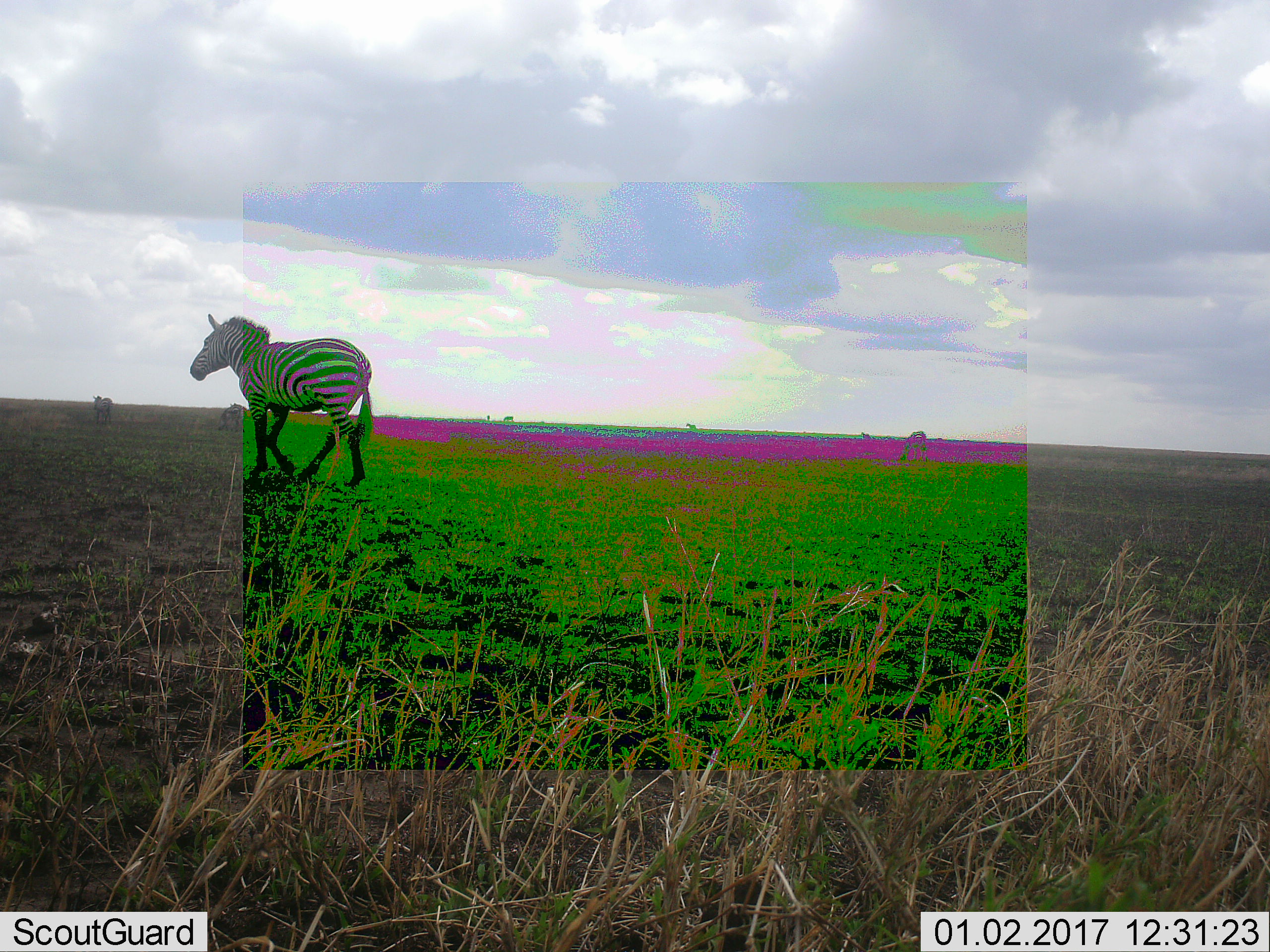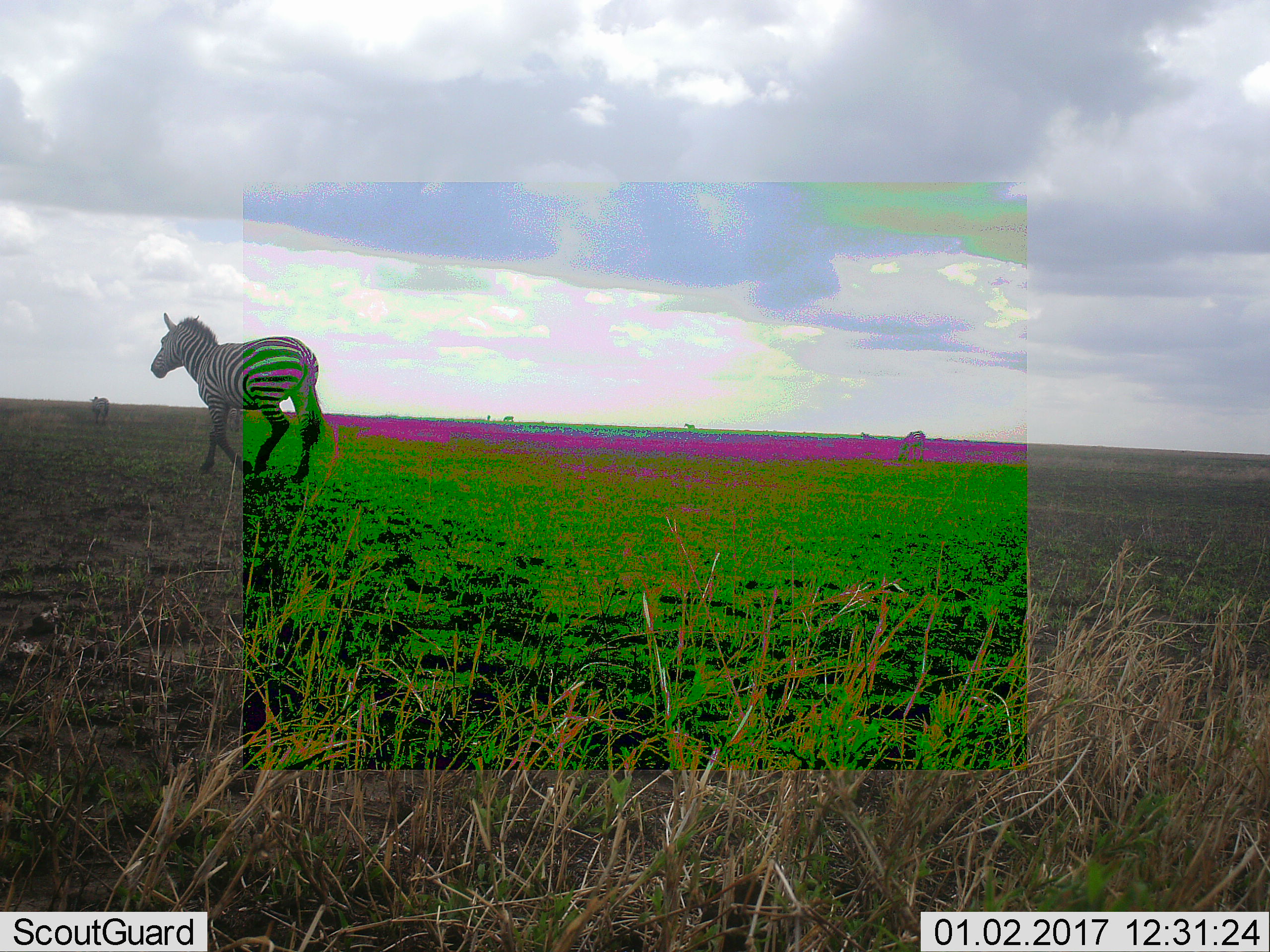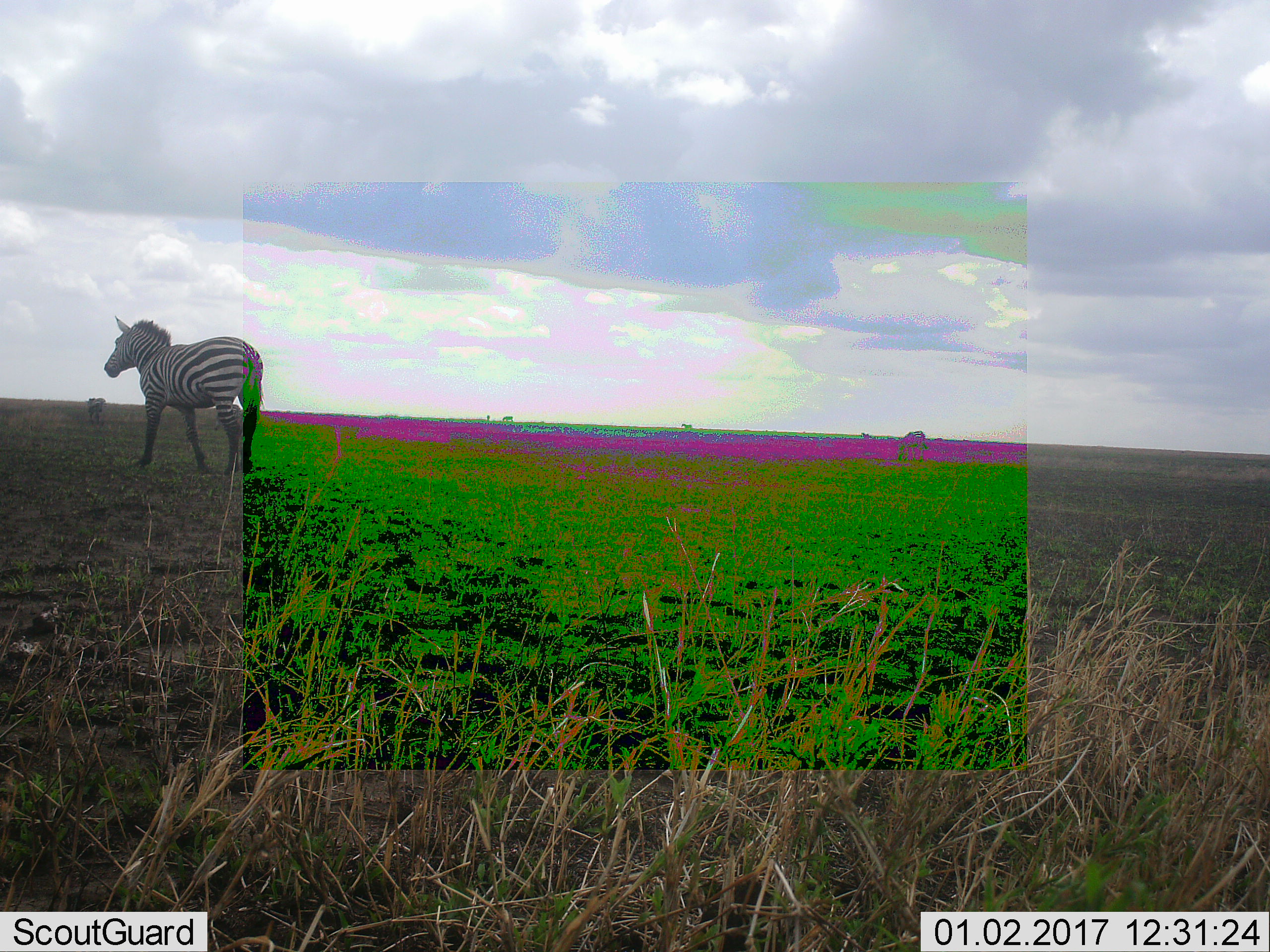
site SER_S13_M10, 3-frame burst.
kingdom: Animalia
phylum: Chordata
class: Mammalia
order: Perissodactyla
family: Equidae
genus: Equus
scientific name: Equus quagga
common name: plains zebra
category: zebraplains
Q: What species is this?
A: Zebraplains (plains zebra) (Equus quagga).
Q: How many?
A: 7.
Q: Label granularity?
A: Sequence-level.